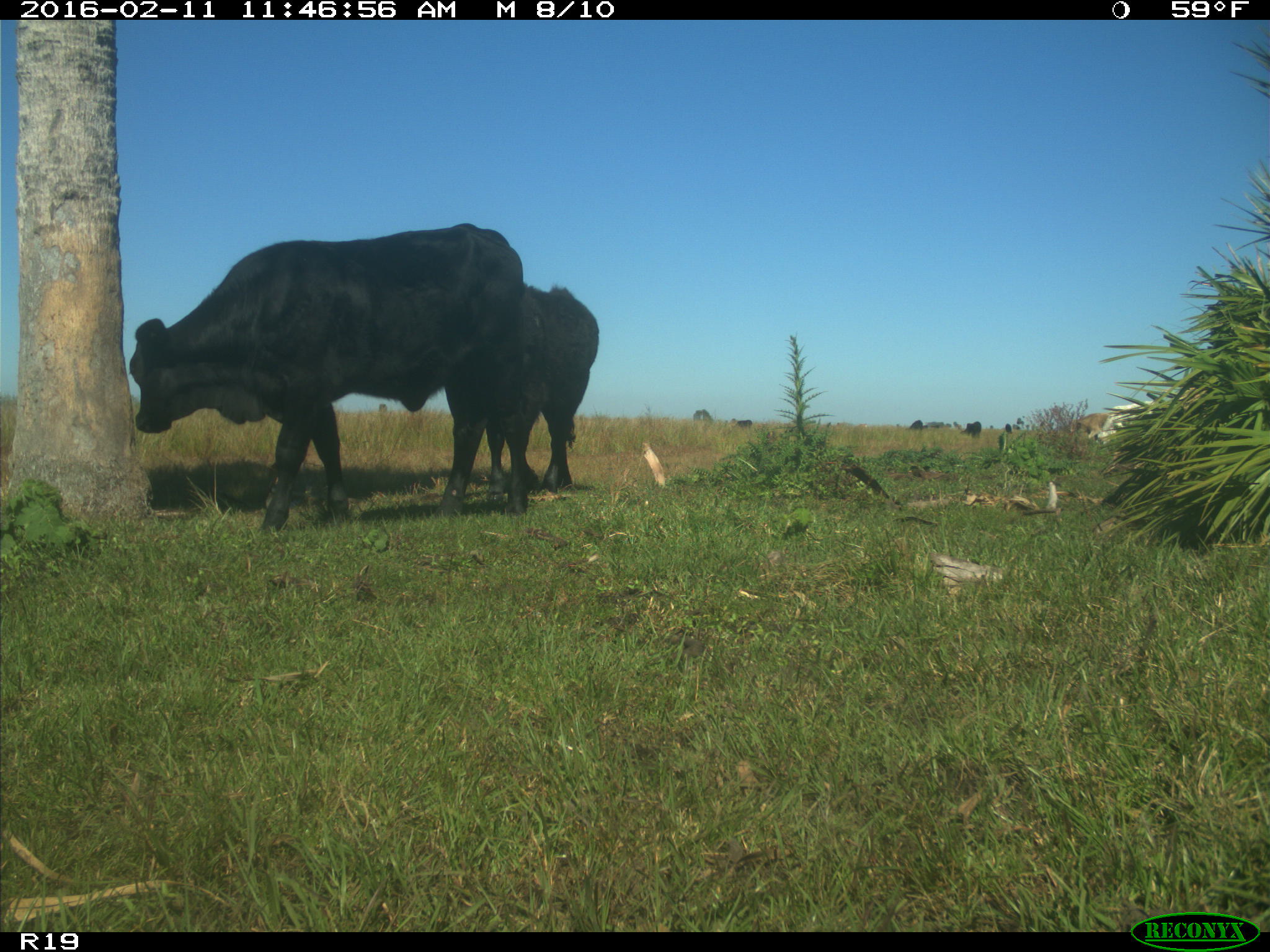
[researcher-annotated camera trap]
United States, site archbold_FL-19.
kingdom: Animalia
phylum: Chordata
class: Mammalia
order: Artiodactyla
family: Bovidae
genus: Bos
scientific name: Bos taurus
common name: domestic cow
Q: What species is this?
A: Bos taurus (domestic cow).